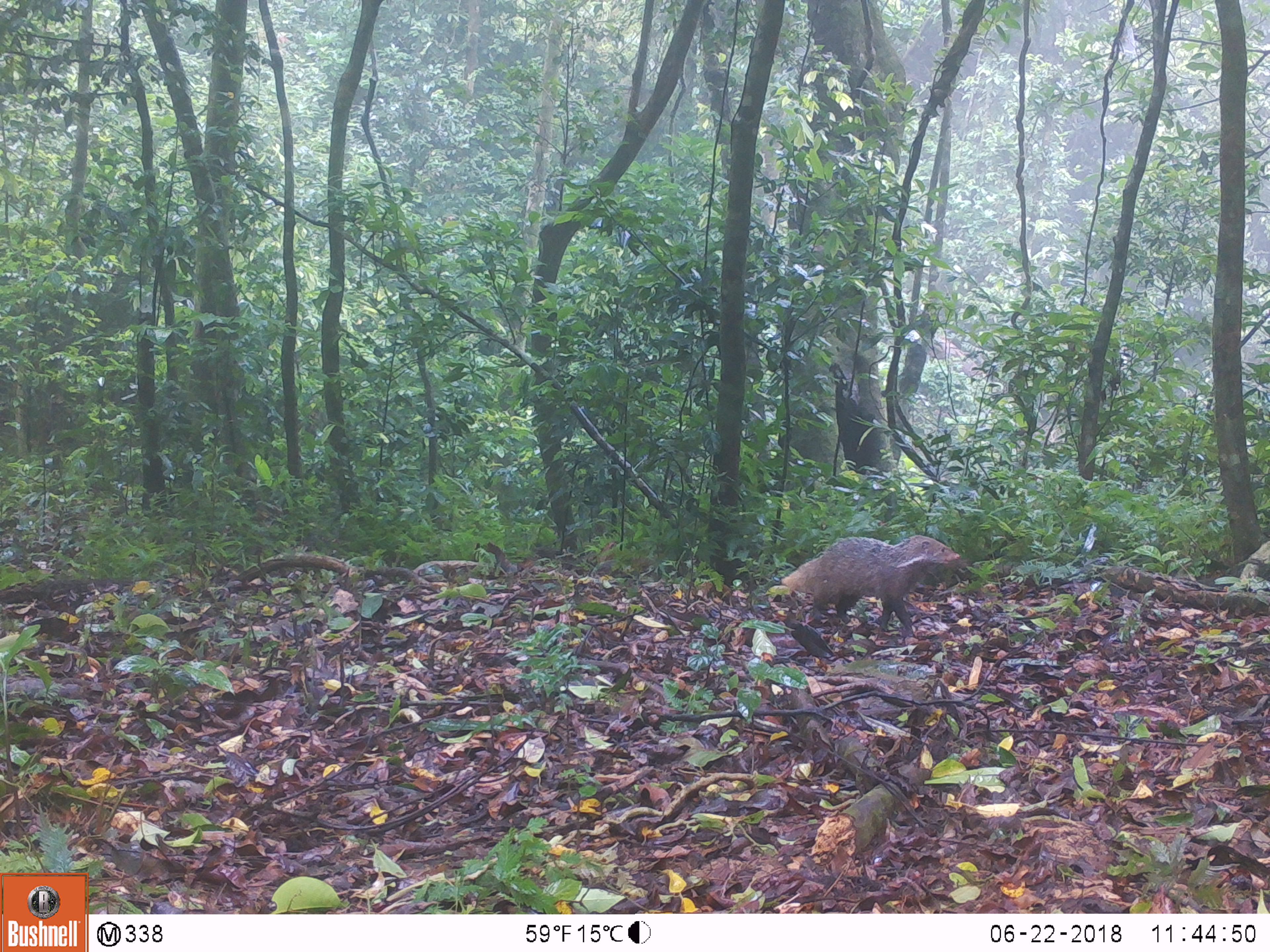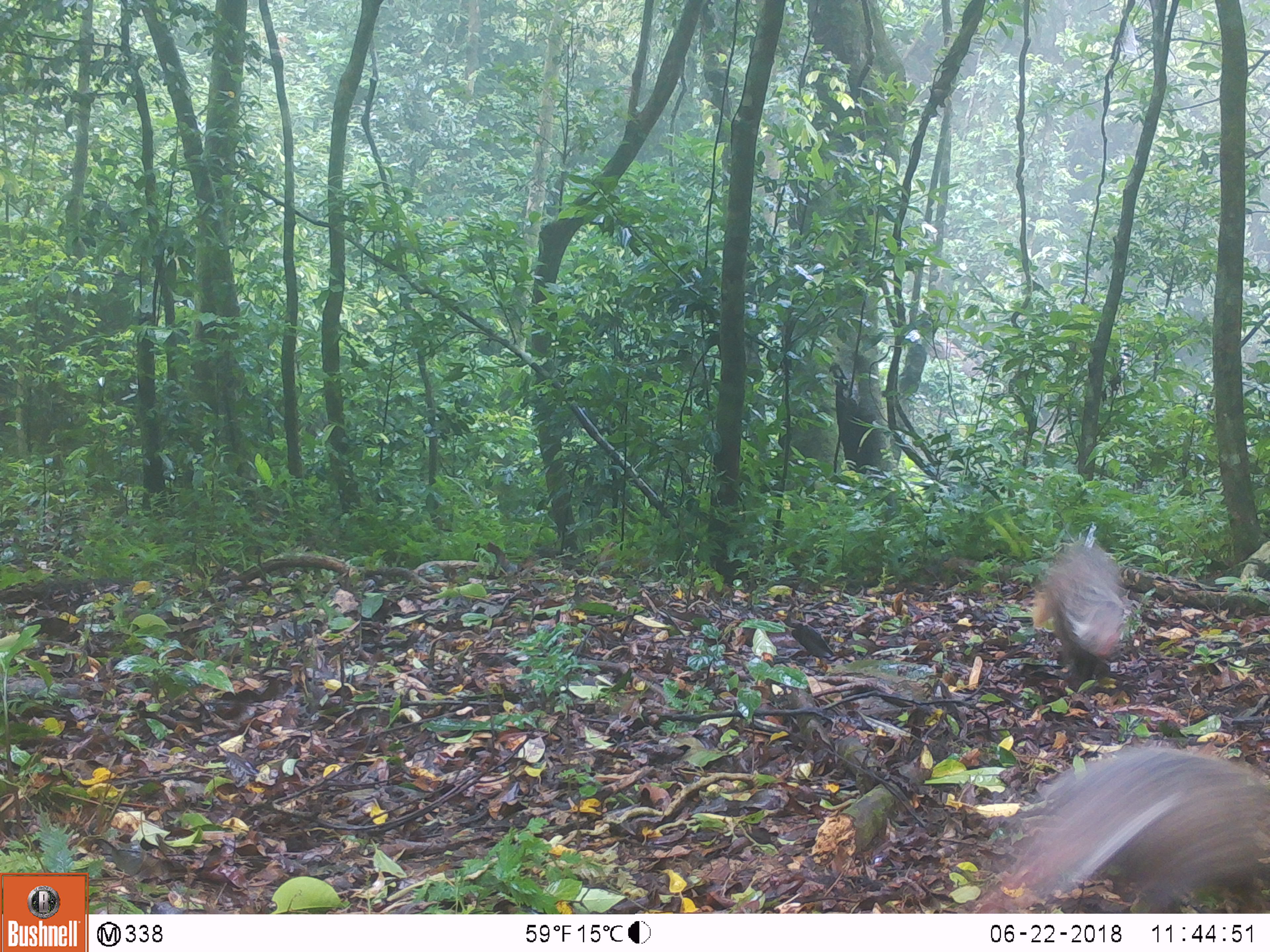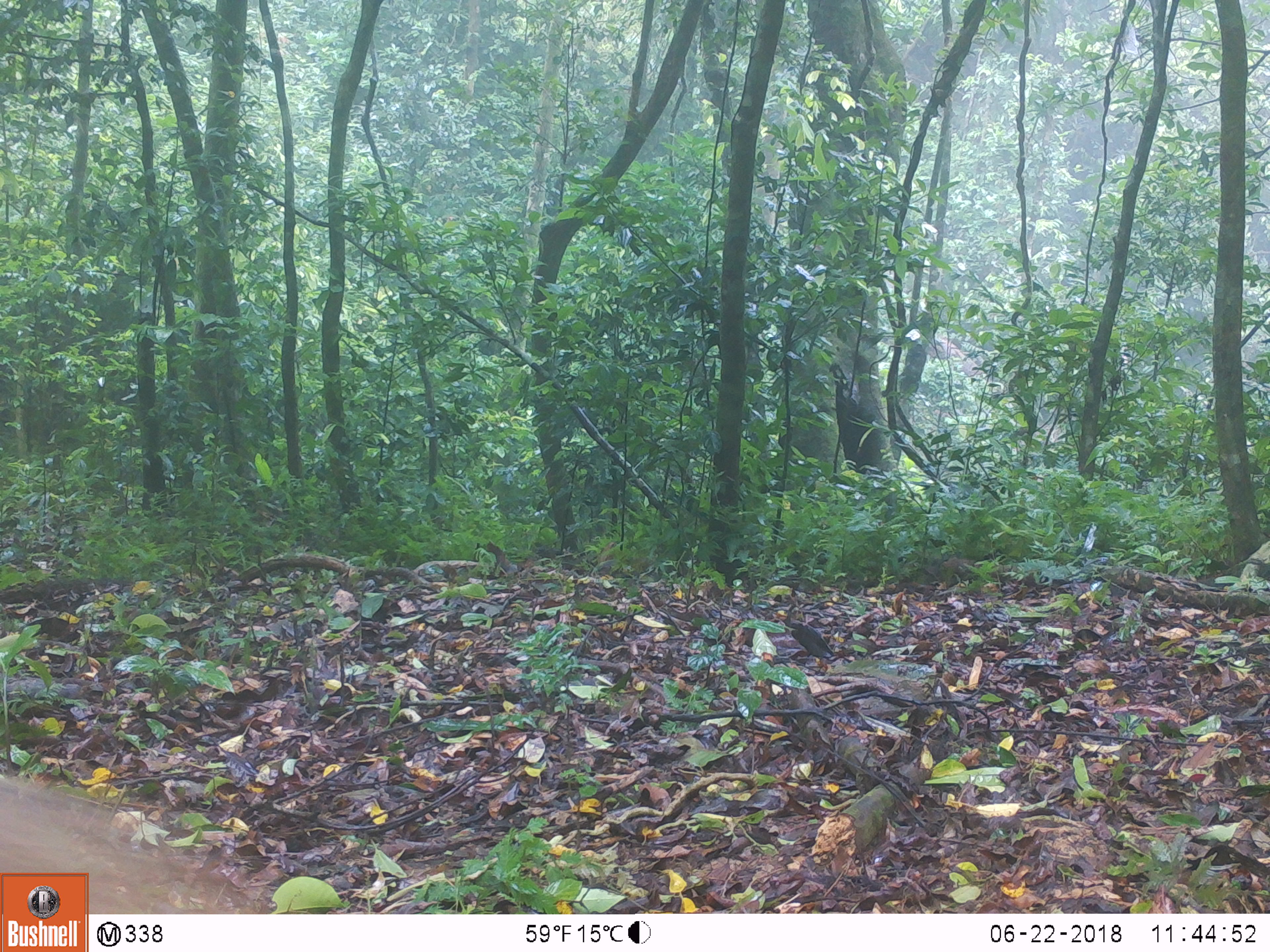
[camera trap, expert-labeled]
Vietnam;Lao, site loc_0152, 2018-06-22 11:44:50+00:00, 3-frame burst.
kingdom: Animalia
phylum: Chordata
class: Mammalia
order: Carnivora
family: Herpestidae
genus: Urva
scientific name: Urva urva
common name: crab-eating mongoose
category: crab eating mongoose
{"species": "crab eating mongoose (crab-eating mongoose) (Urva urva)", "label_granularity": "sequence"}